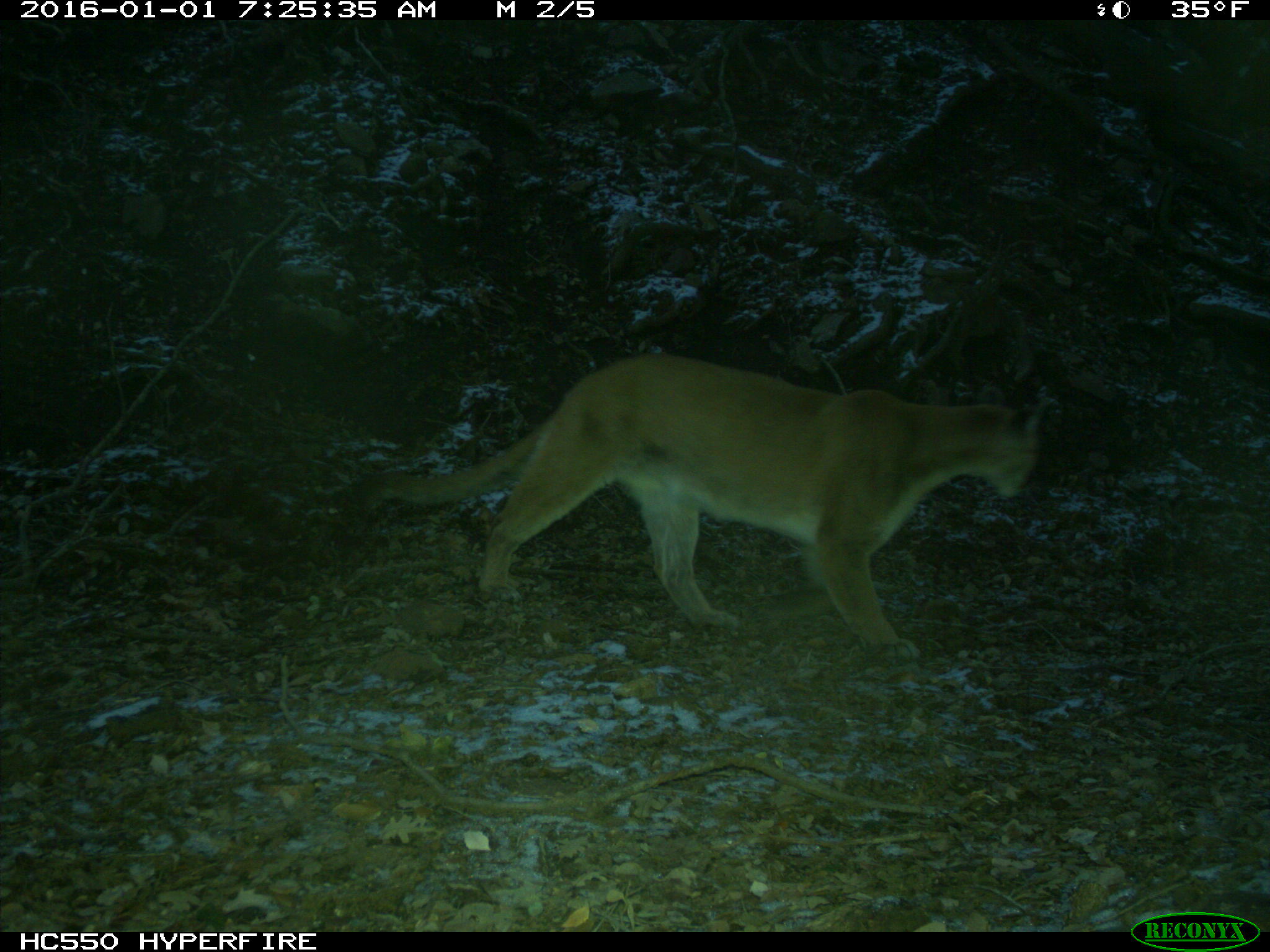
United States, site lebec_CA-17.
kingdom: Animalia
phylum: Chordata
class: Mammalia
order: Carnivora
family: Felidae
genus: Puma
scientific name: Puma concolor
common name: mountain lion